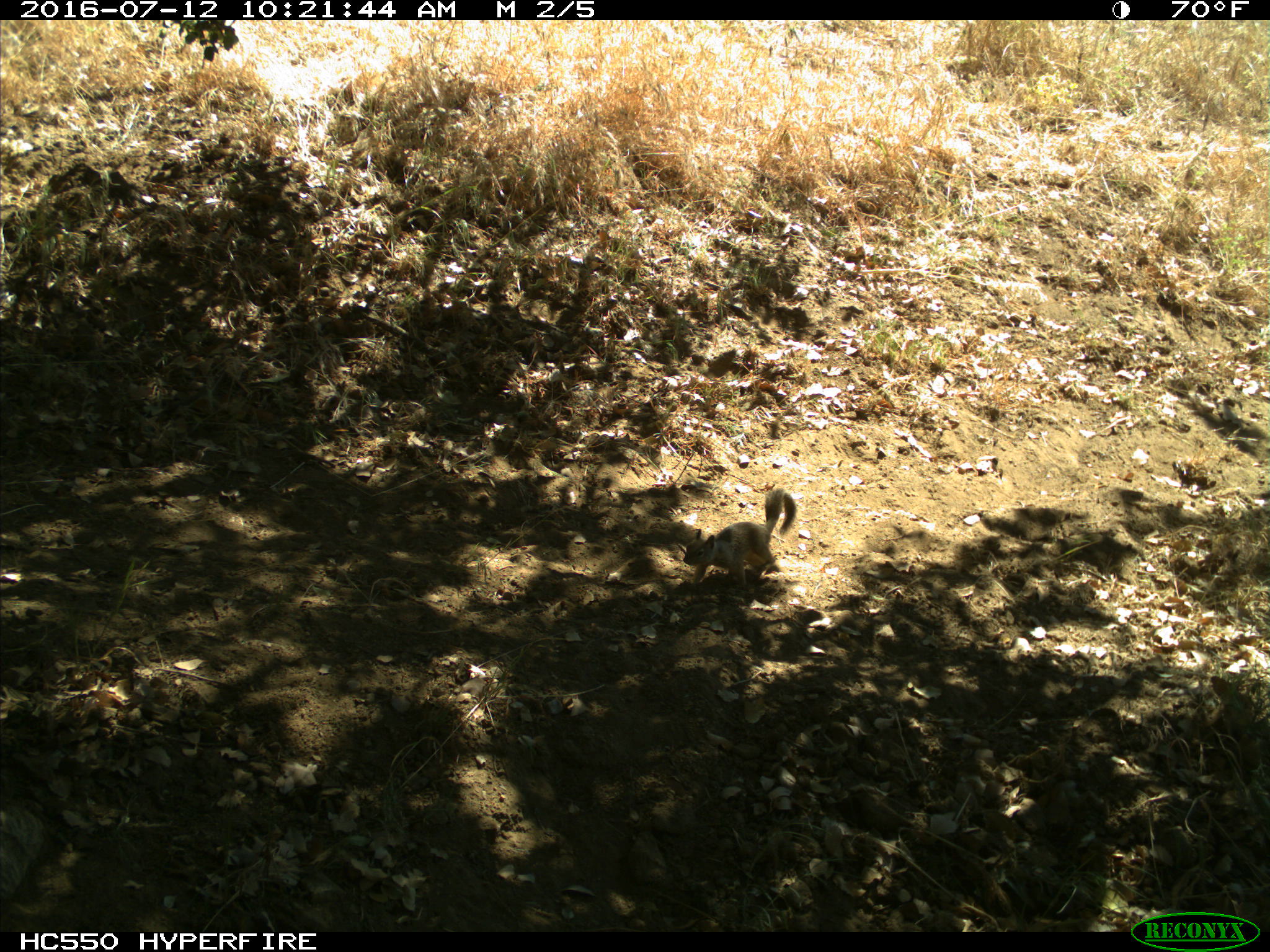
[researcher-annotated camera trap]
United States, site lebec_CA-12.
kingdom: Animalia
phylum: Chordata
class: Mammalia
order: Rodentia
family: Sciuridae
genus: Otospermophilus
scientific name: Otospermophilus beecheyi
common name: california ground squirrel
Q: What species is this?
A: Otospermophilus beecheyi (california ground squirrel).